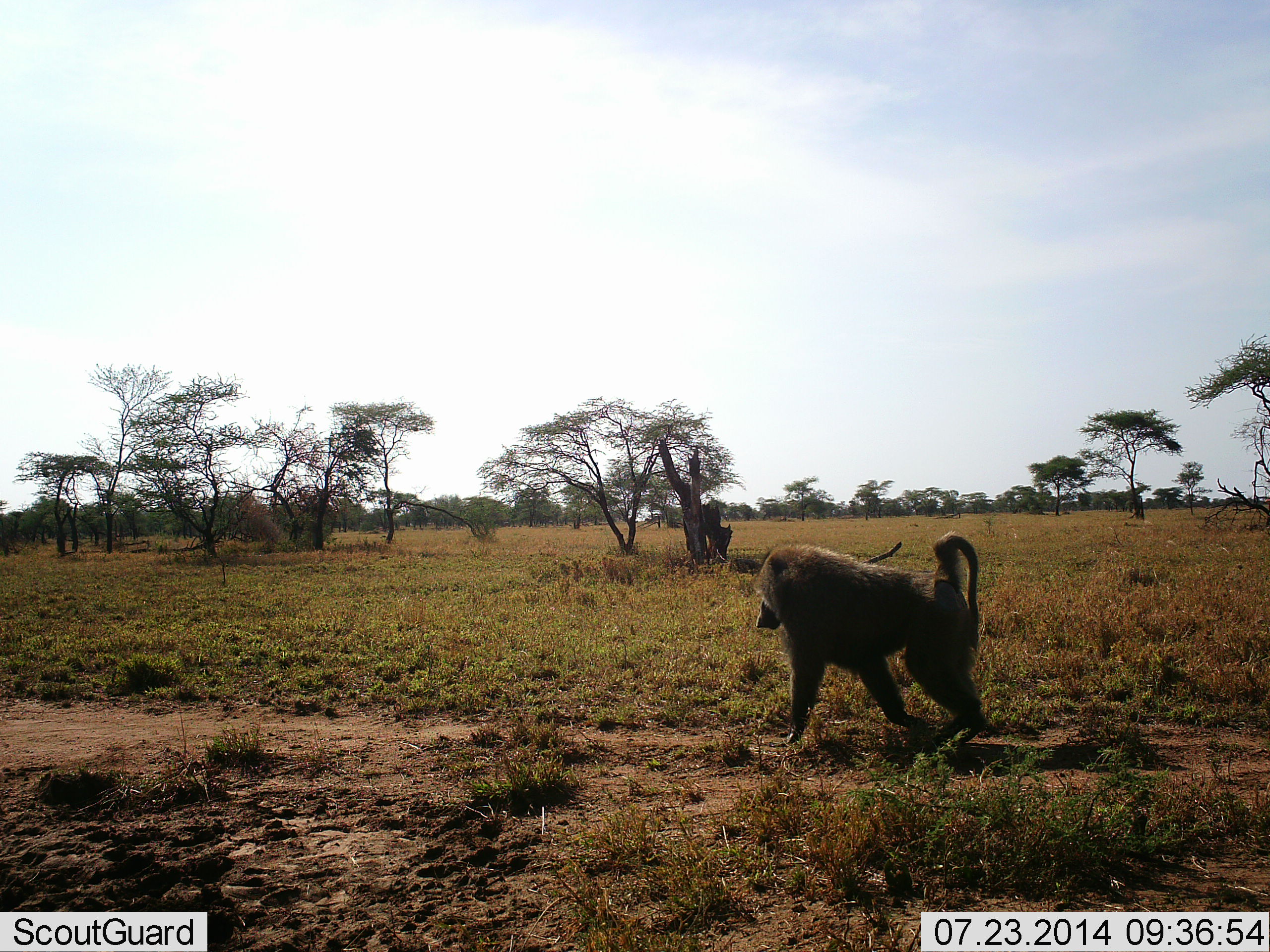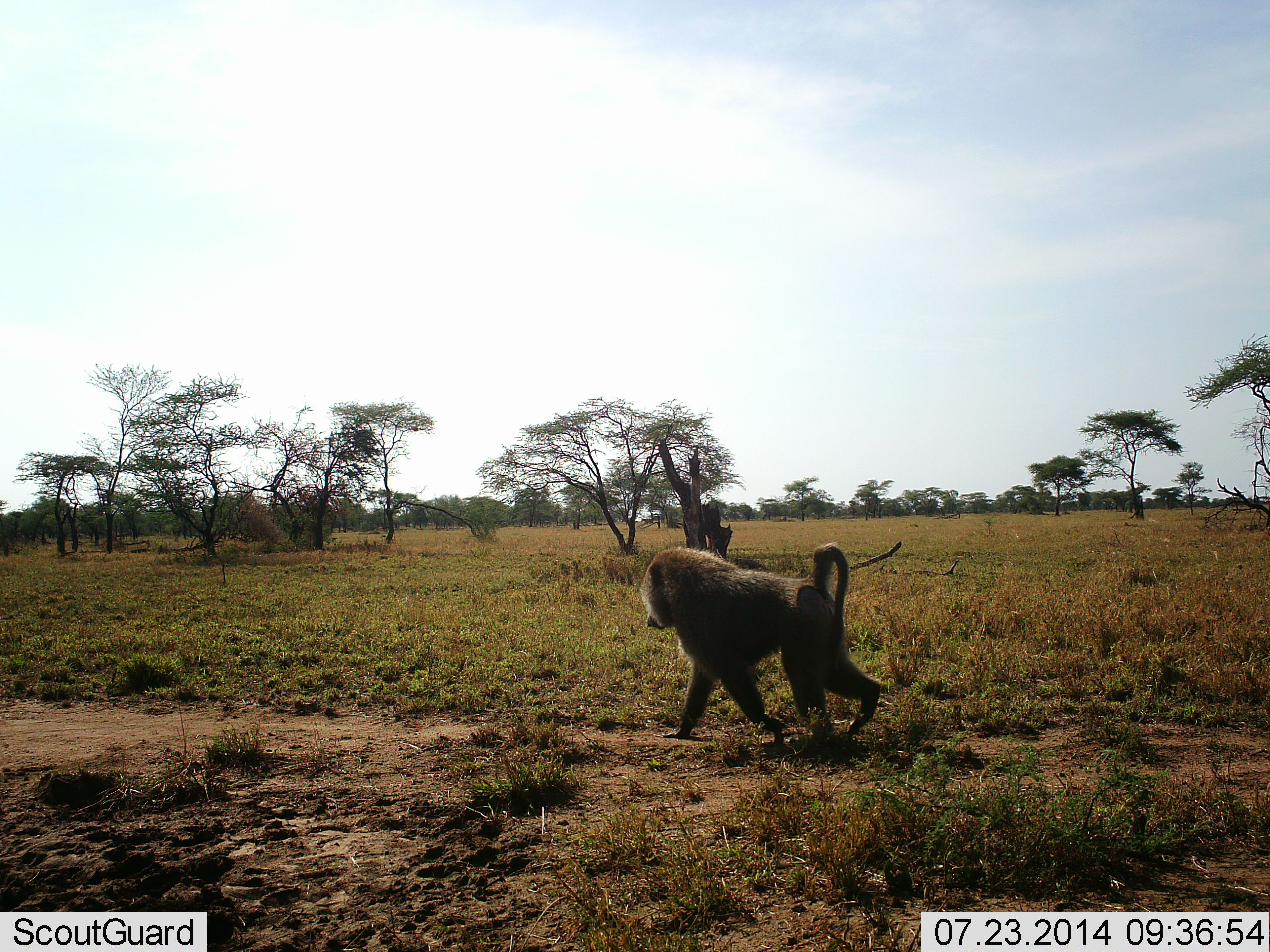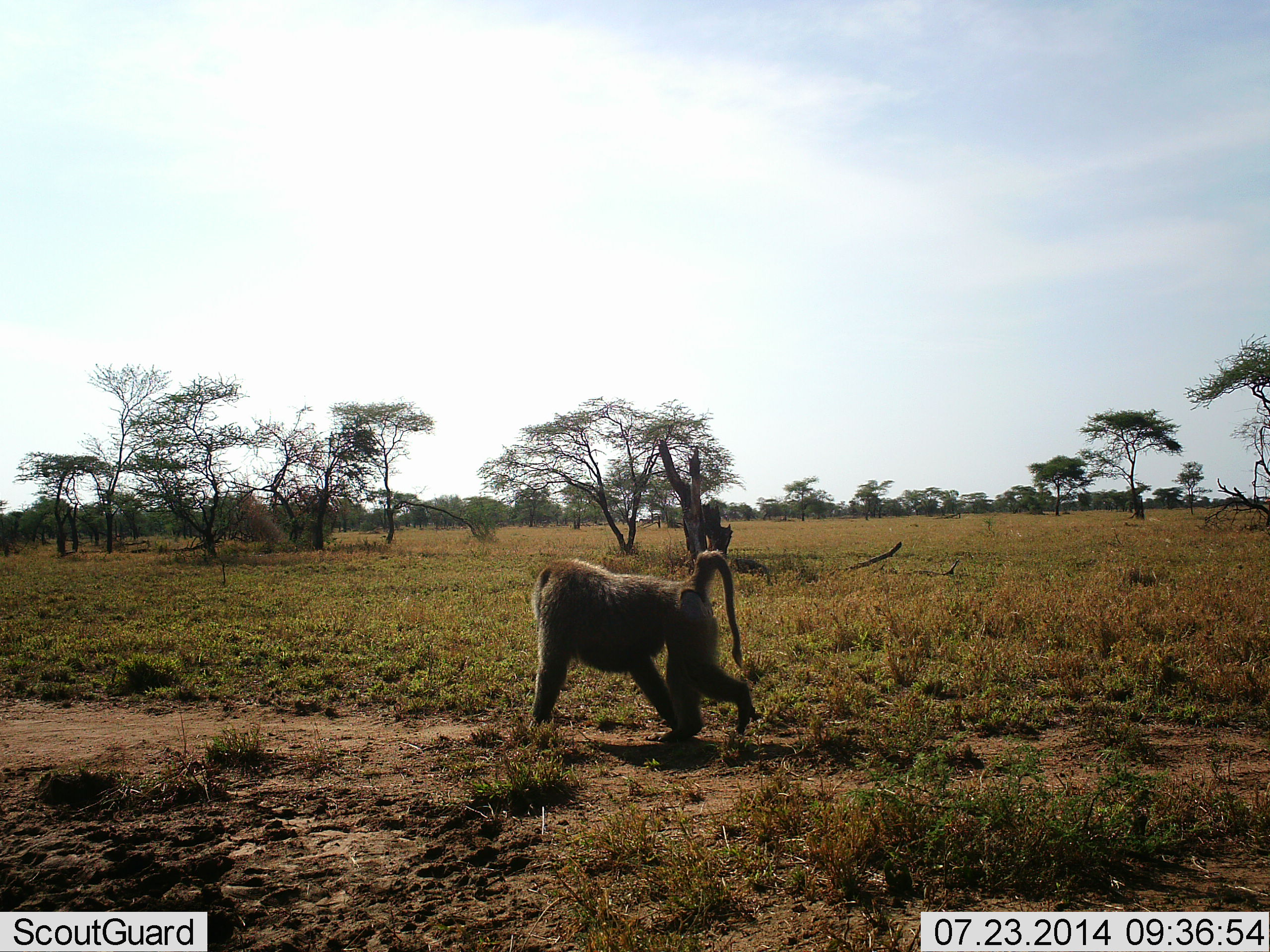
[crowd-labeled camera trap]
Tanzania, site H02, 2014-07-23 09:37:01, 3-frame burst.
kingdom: Animalia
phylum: Chordata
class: Mammalia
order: Primates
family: Cercopithecidae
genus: Papio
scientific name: Papio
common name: baboon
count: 1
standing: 0%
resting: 0%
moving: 100%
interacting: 0%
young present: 0%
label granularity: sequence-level